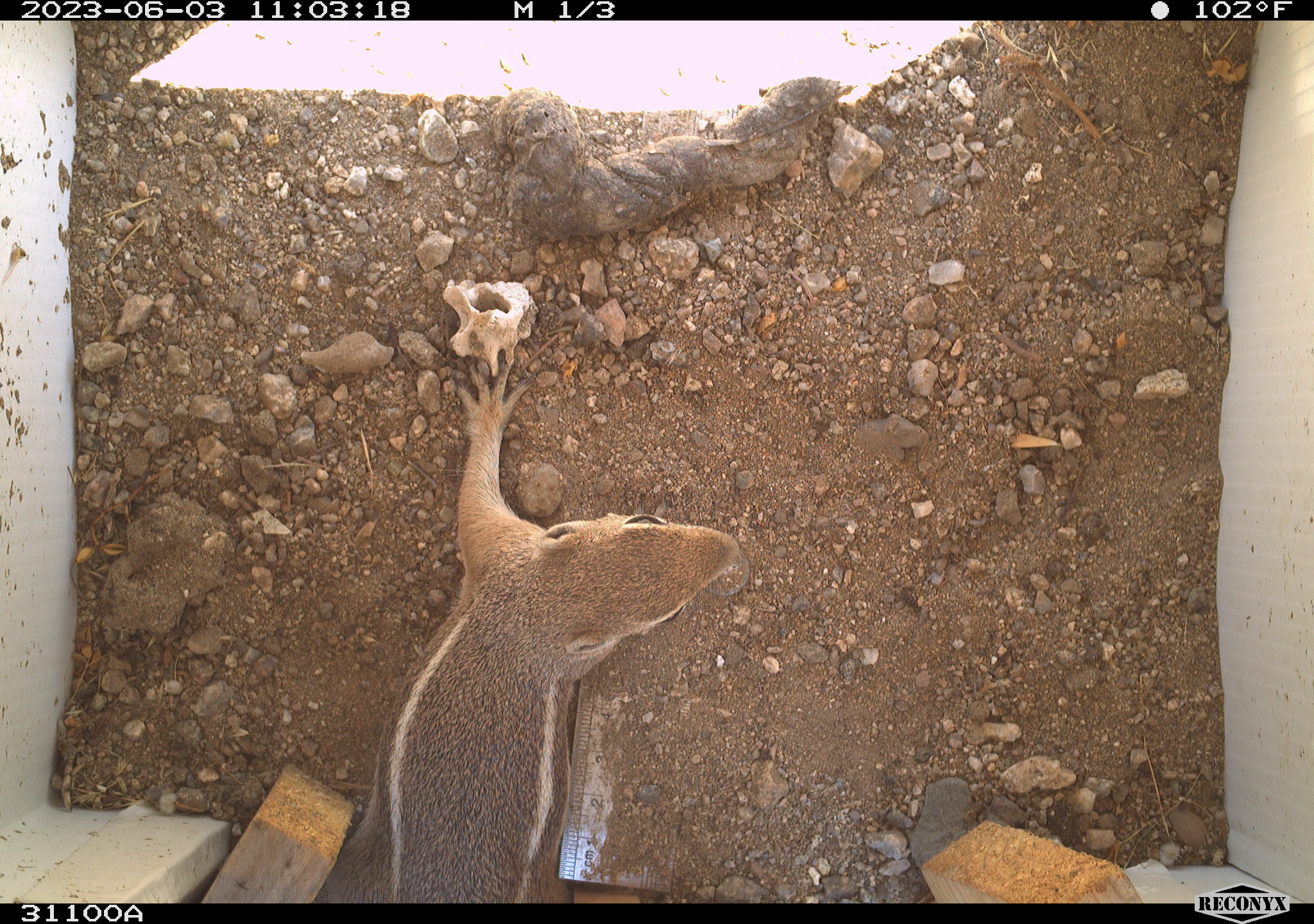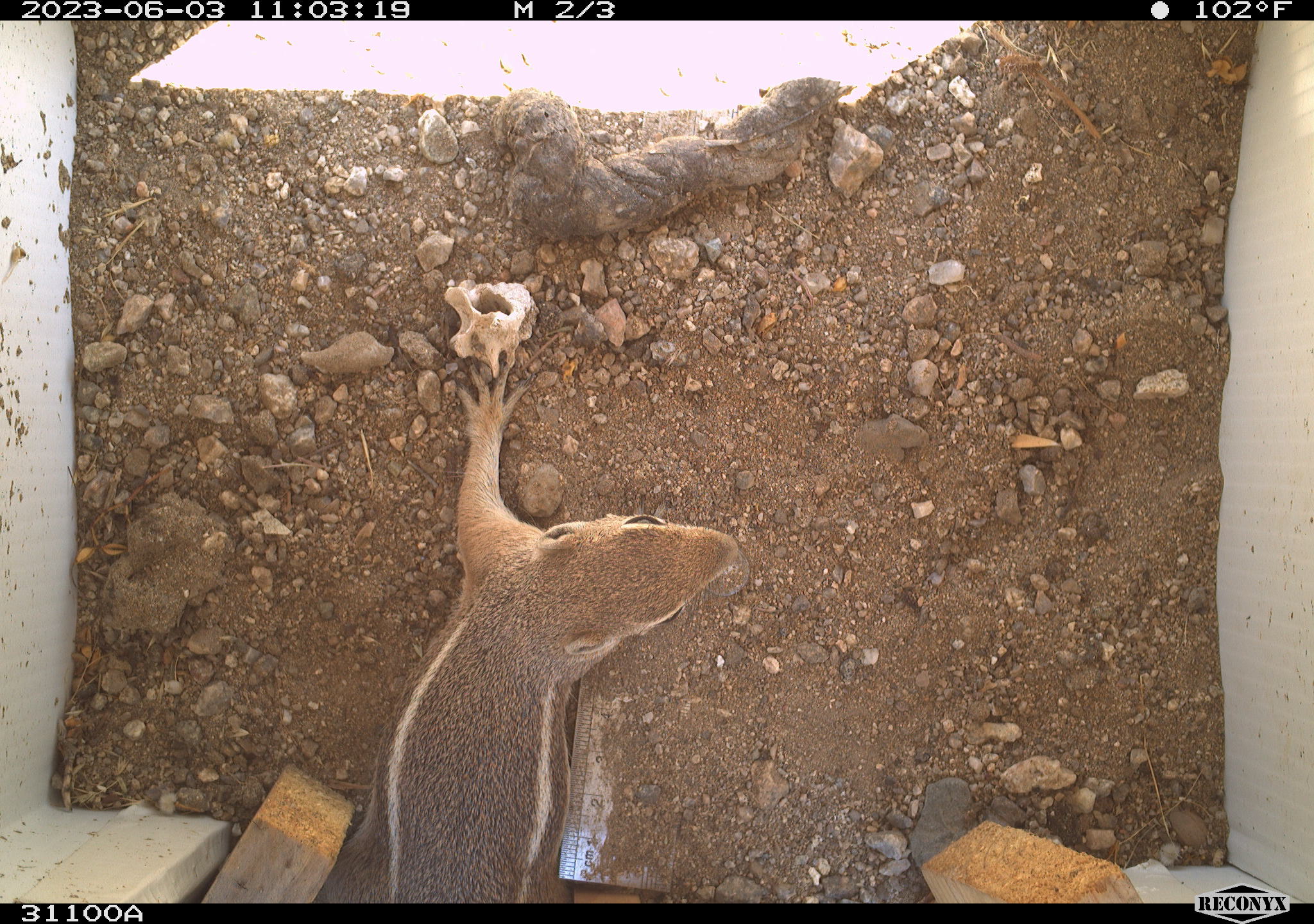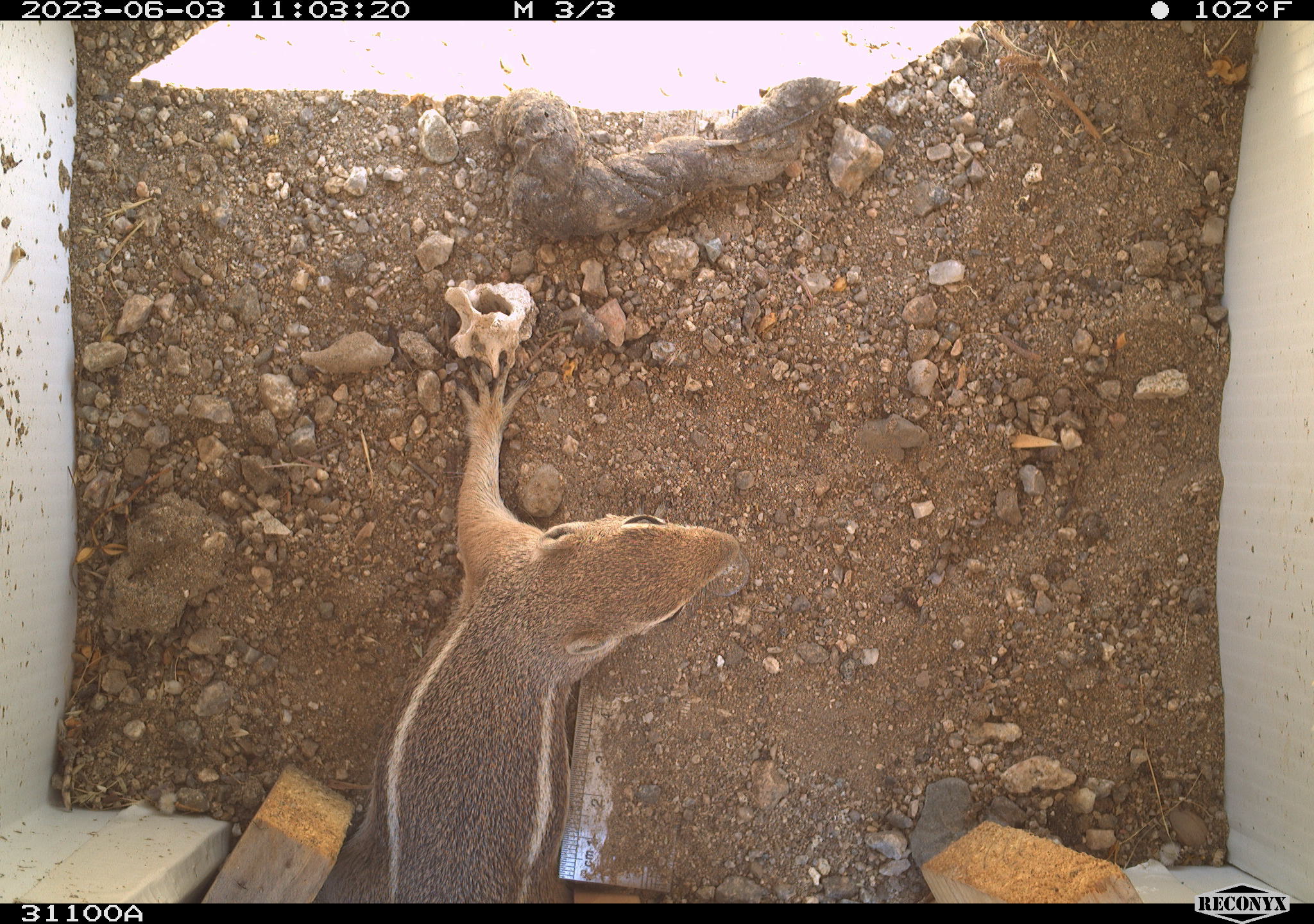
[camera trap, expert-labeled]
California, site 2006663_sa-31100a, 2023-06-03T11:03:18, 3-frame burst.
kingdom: Animalia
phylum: Chordata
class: Mammalia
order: Rodentia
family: Sciuridae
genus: Ammospermophilus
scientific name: Ammospermophilus leucurus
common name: white-tailed antelope squirrel